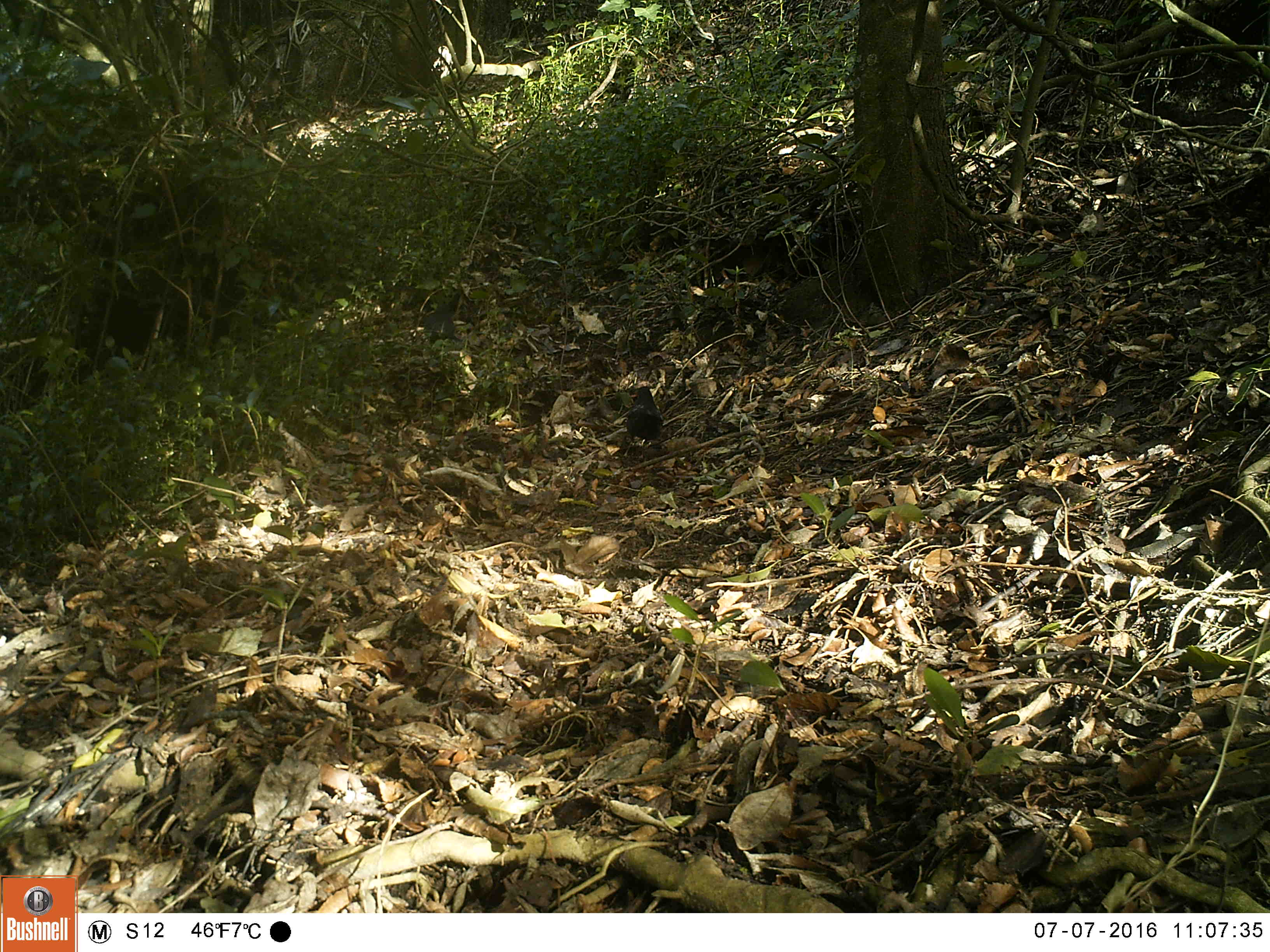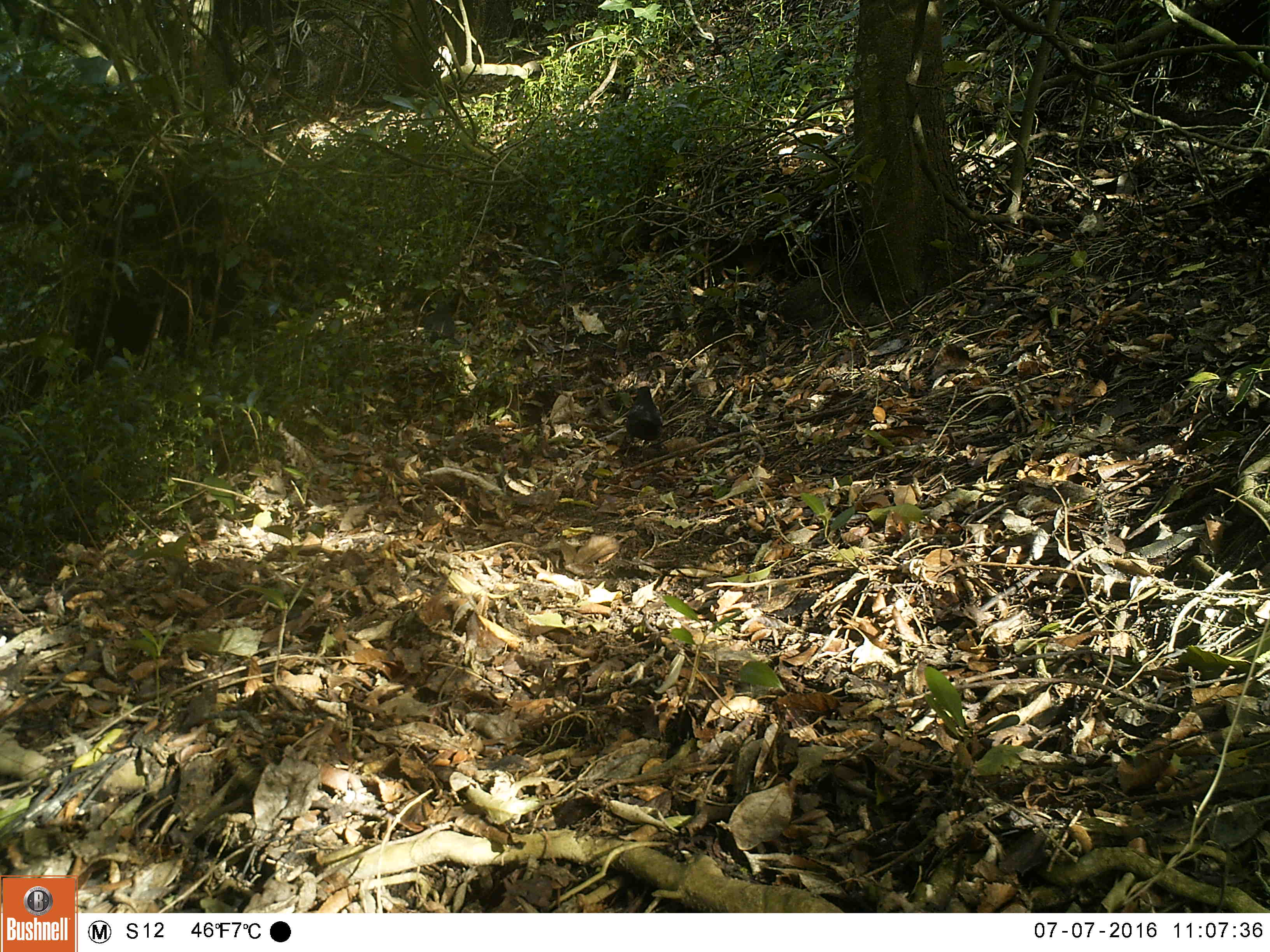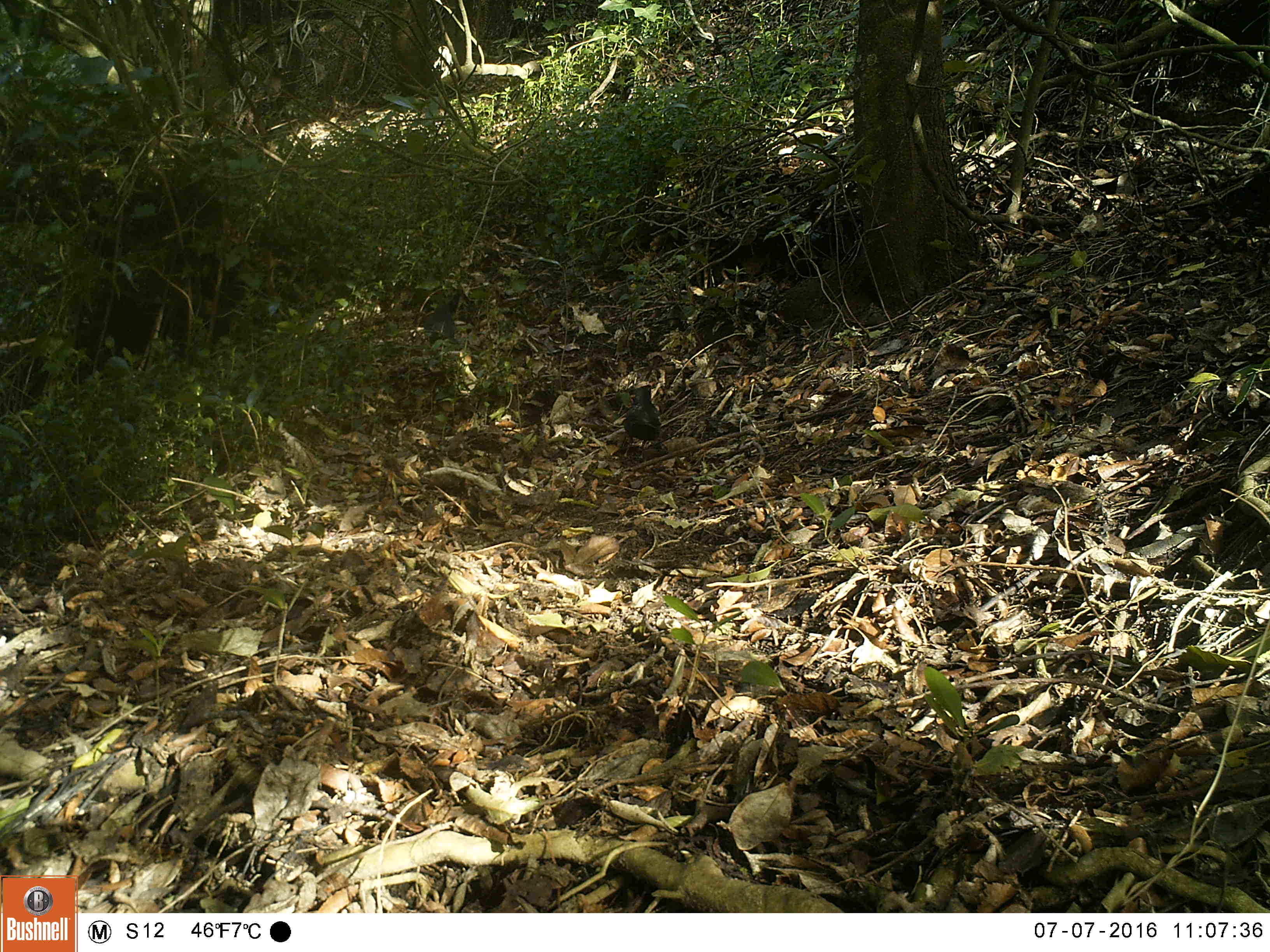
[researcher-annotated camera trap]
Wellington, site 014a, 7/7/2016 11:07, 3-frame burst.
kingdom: Animalia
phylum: Chordata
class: Aves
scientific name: Aves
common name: bird